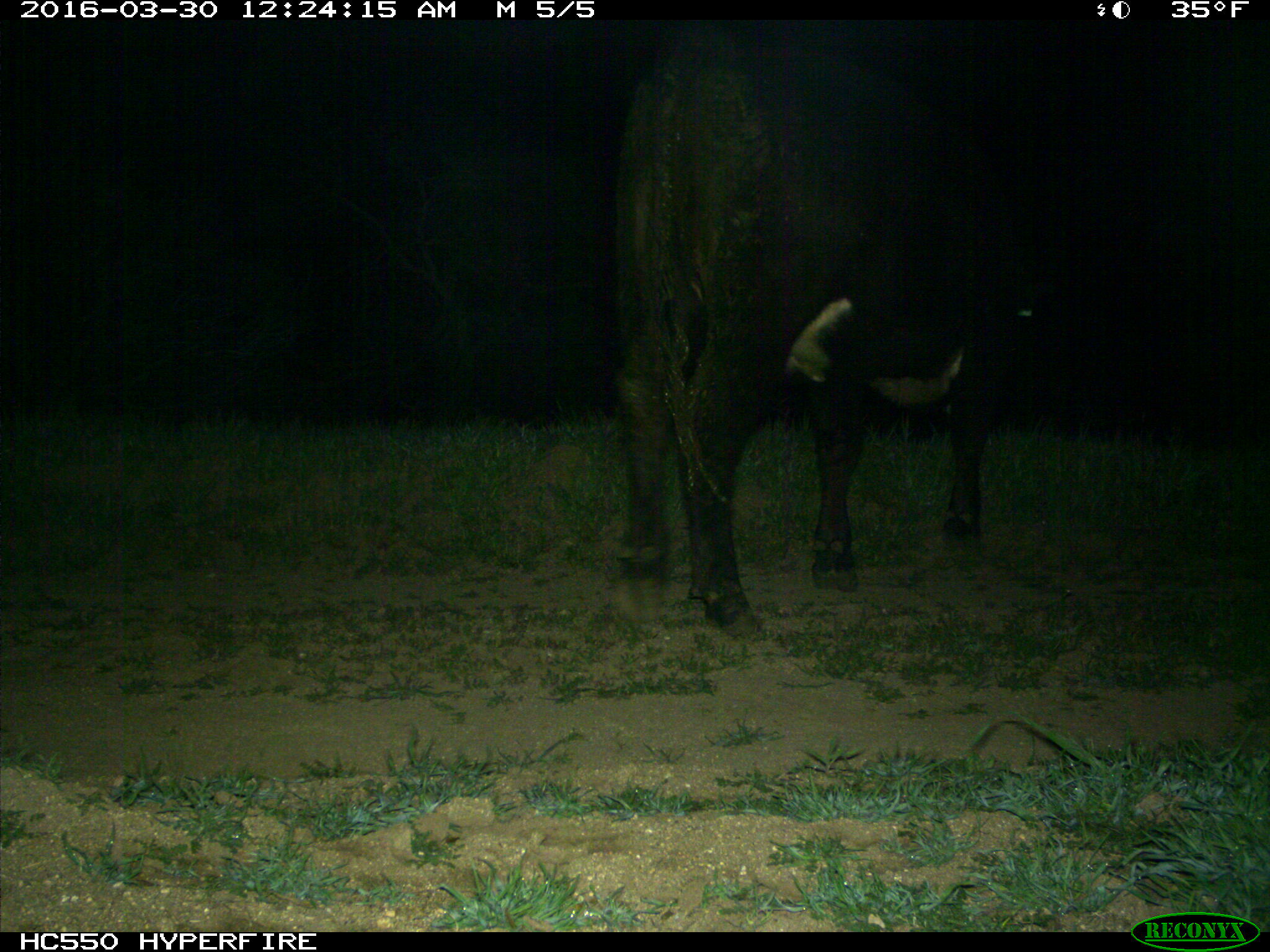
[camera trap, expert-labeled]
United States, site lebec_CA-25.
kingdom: Animalia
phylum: Chordata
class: Mammalia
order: Artiodactyla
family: Bovidae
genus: Bos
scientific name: Bos taurus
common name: domestic cow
Bos taurus (domestic cow).